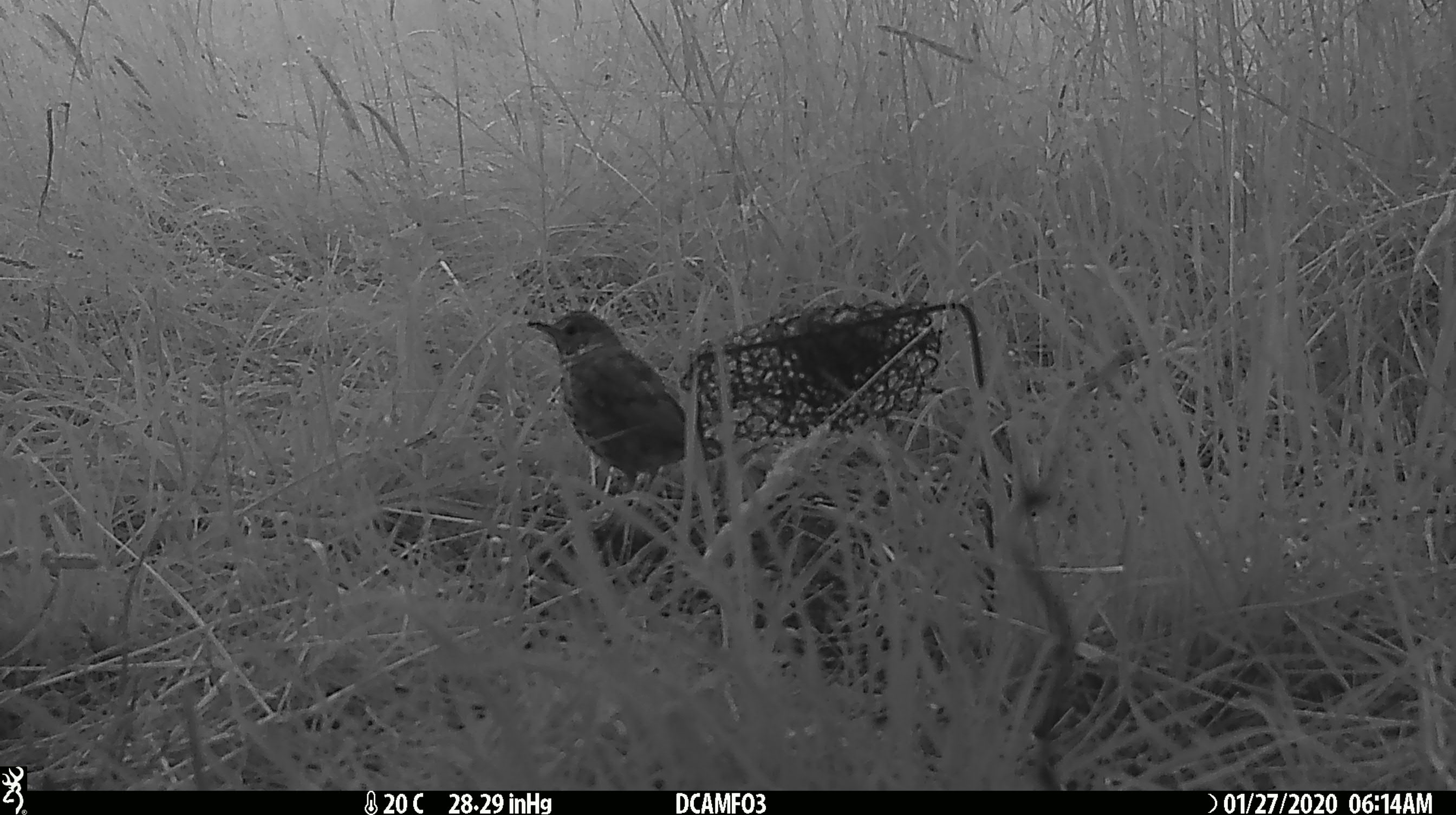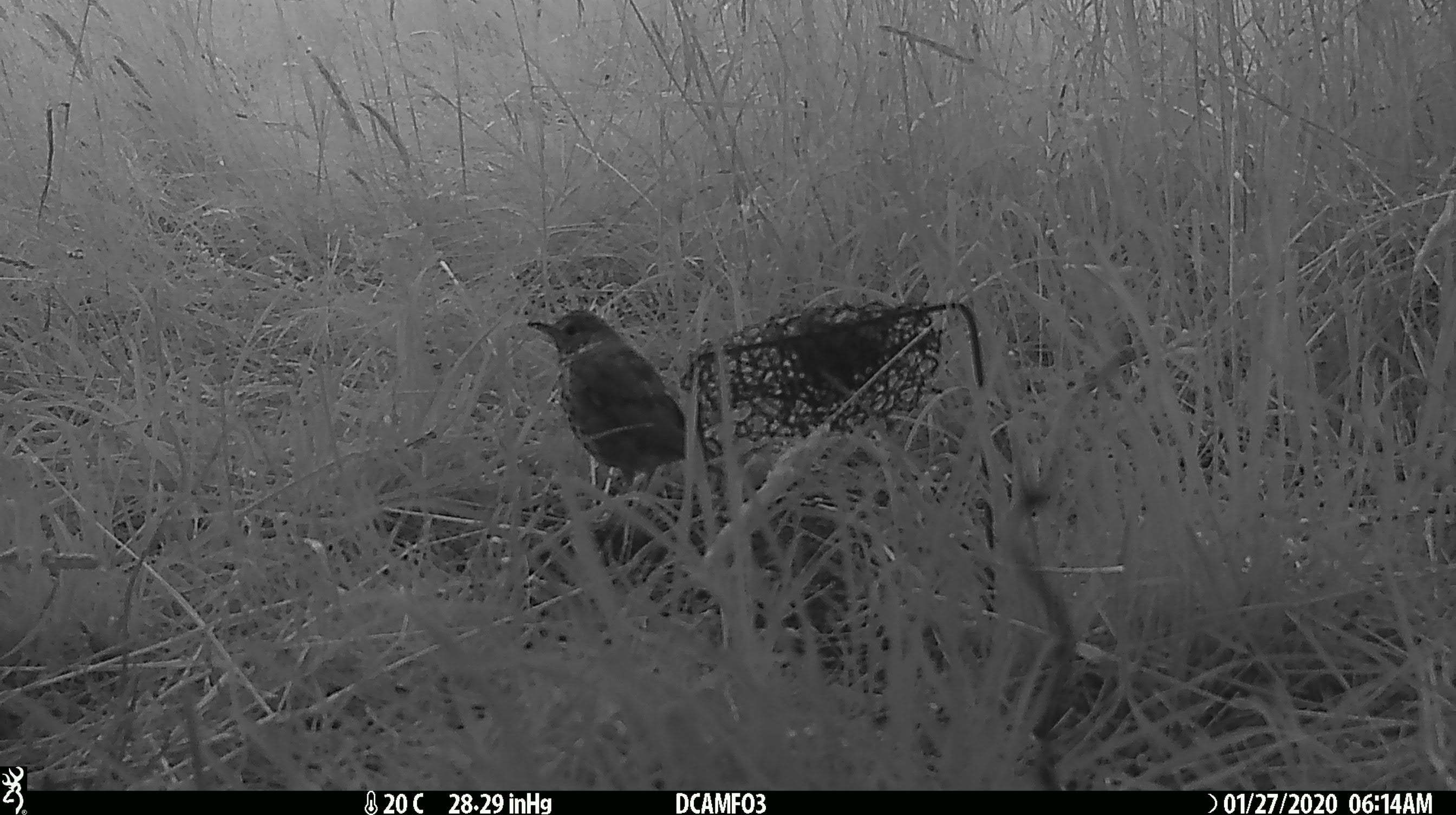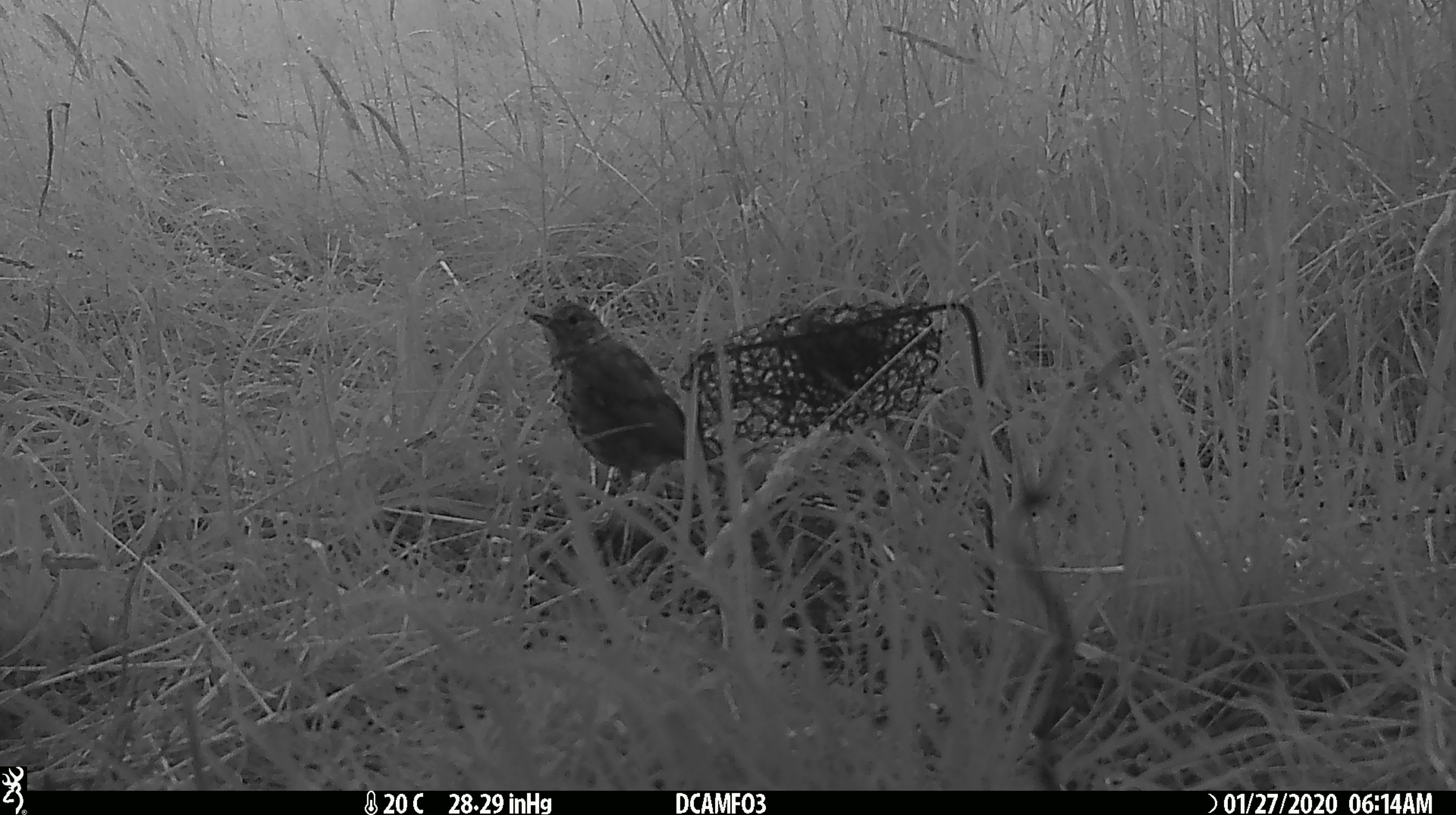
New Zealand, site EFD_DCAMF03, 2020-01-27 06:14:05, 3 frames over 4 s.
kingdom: Animalia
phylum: Chordata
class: Aves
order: Passeriformes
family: Turdidae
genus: Turdus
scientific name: Turdus philomelos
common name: song thrush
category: thrush